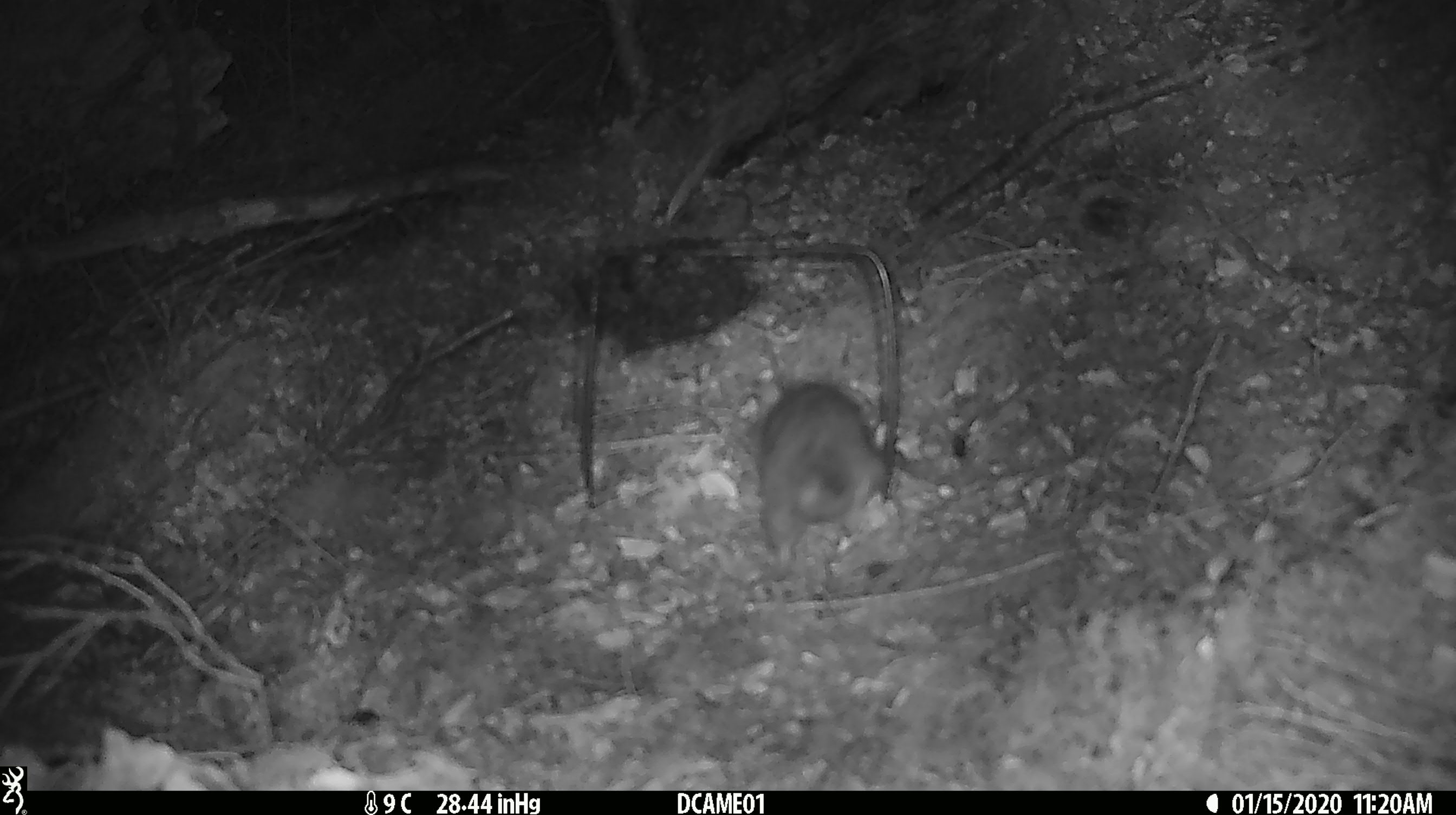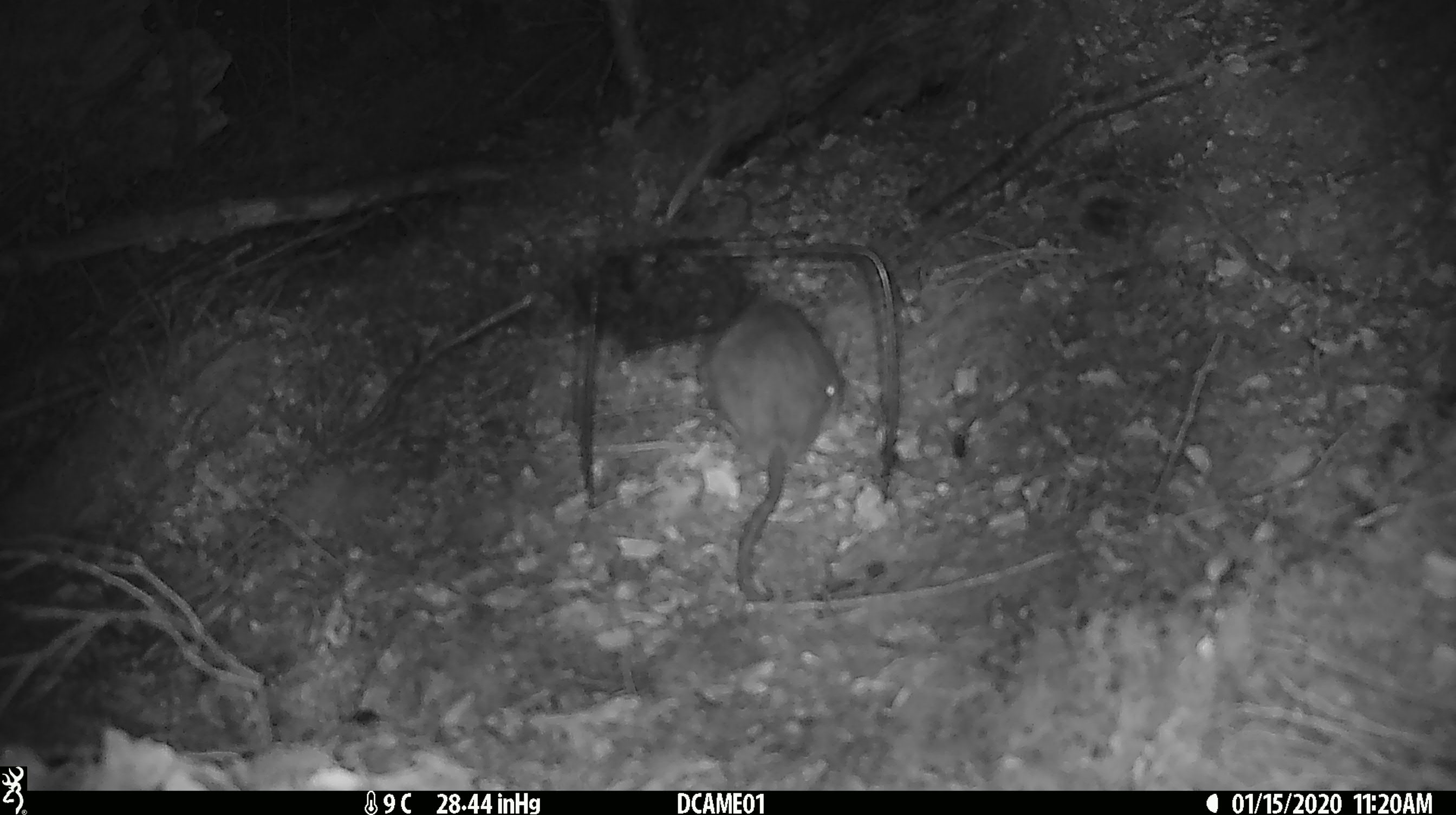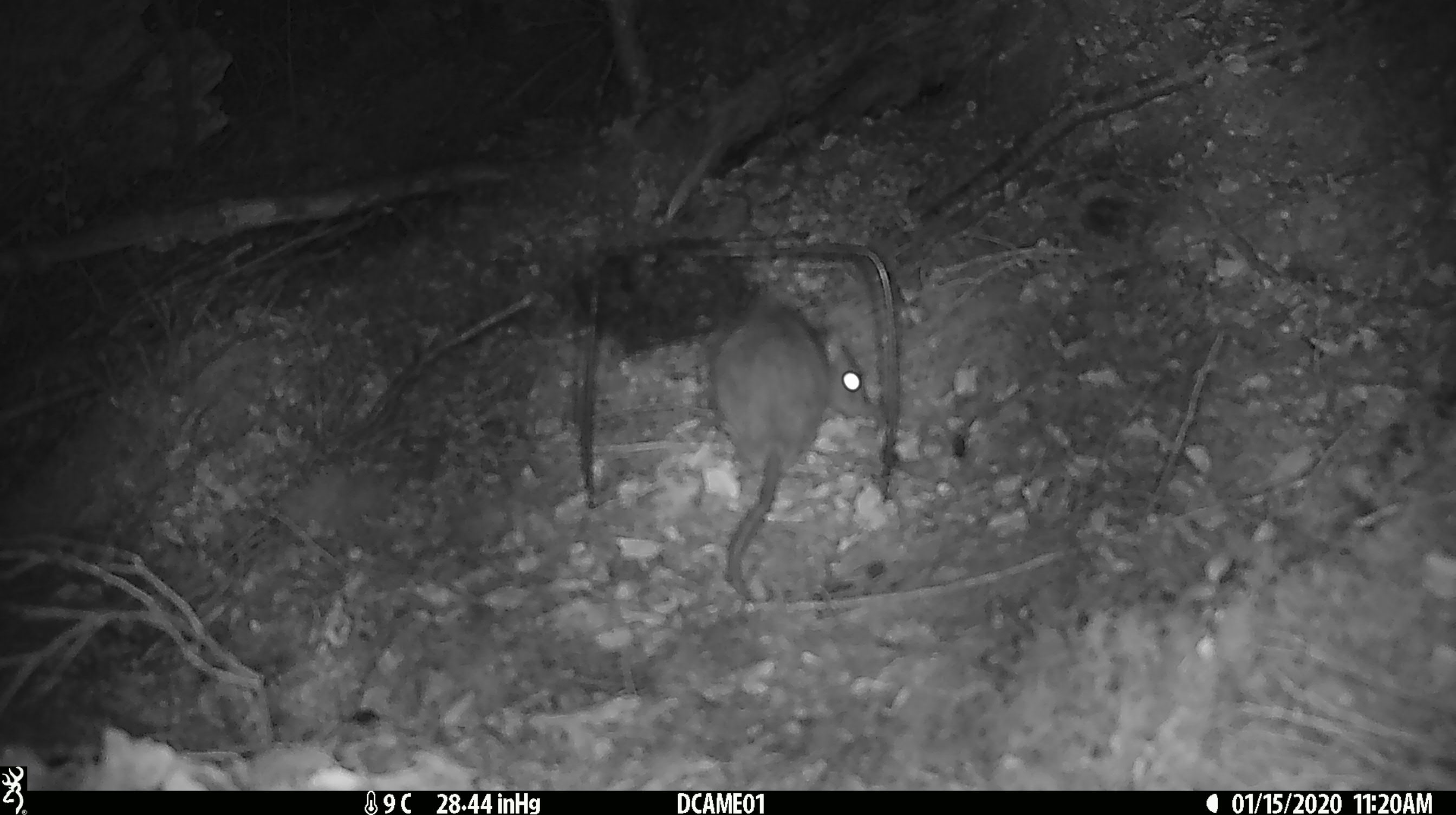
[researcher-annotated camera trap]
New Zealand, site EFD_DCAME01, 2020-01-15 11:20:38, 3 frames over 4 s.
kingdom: Animalia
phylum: Chordata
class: Mammalia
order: Rodentia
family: Muridae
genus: Rattus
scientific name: Rattus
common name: rat